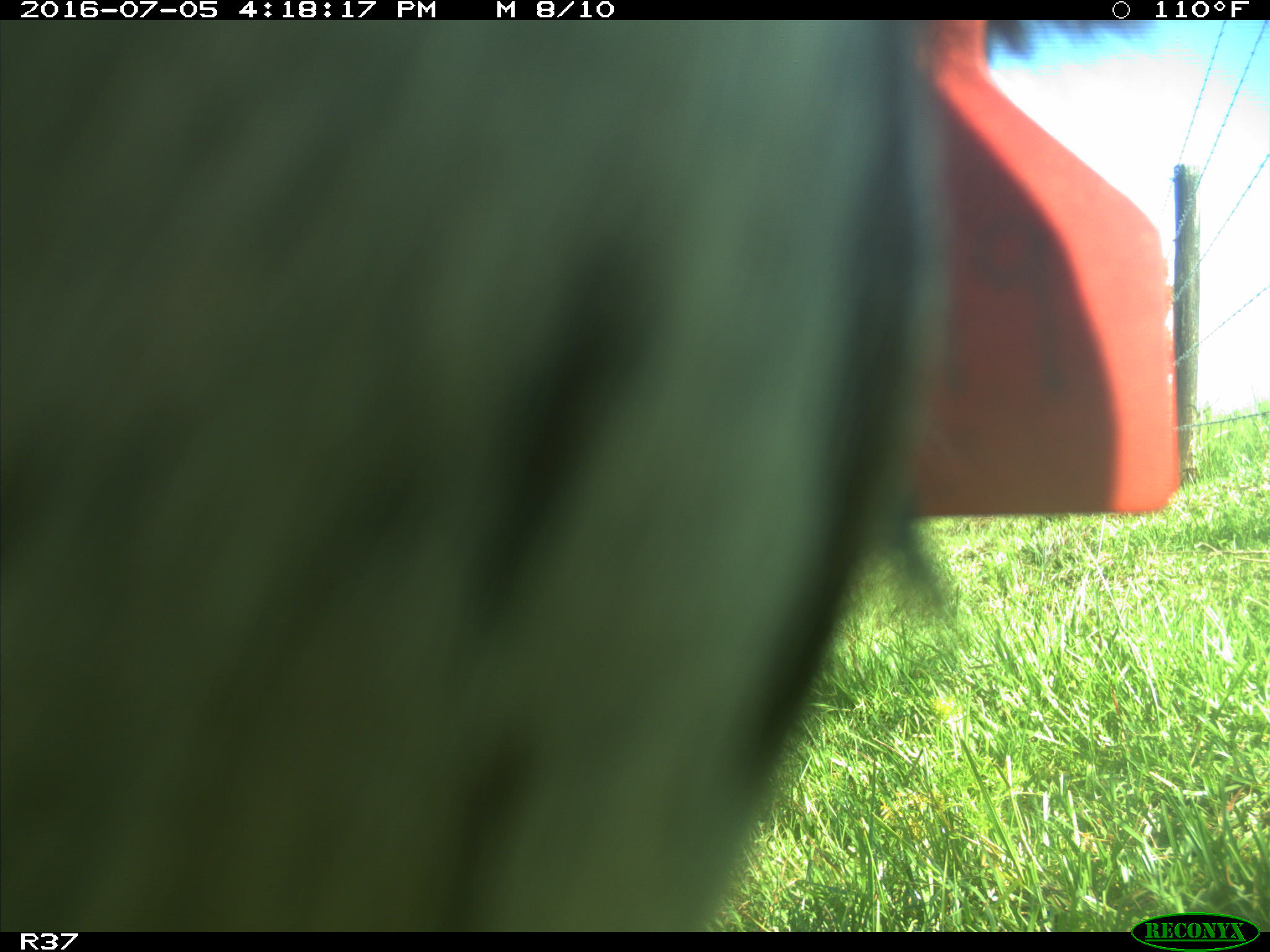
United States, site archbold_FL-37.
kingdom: Animalia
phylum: Chordata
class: Mammalia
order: Artiodactyla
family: Bovidae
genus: Bos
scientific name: Bos taurus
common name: domestic cow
Bos taurus (domestic cow).